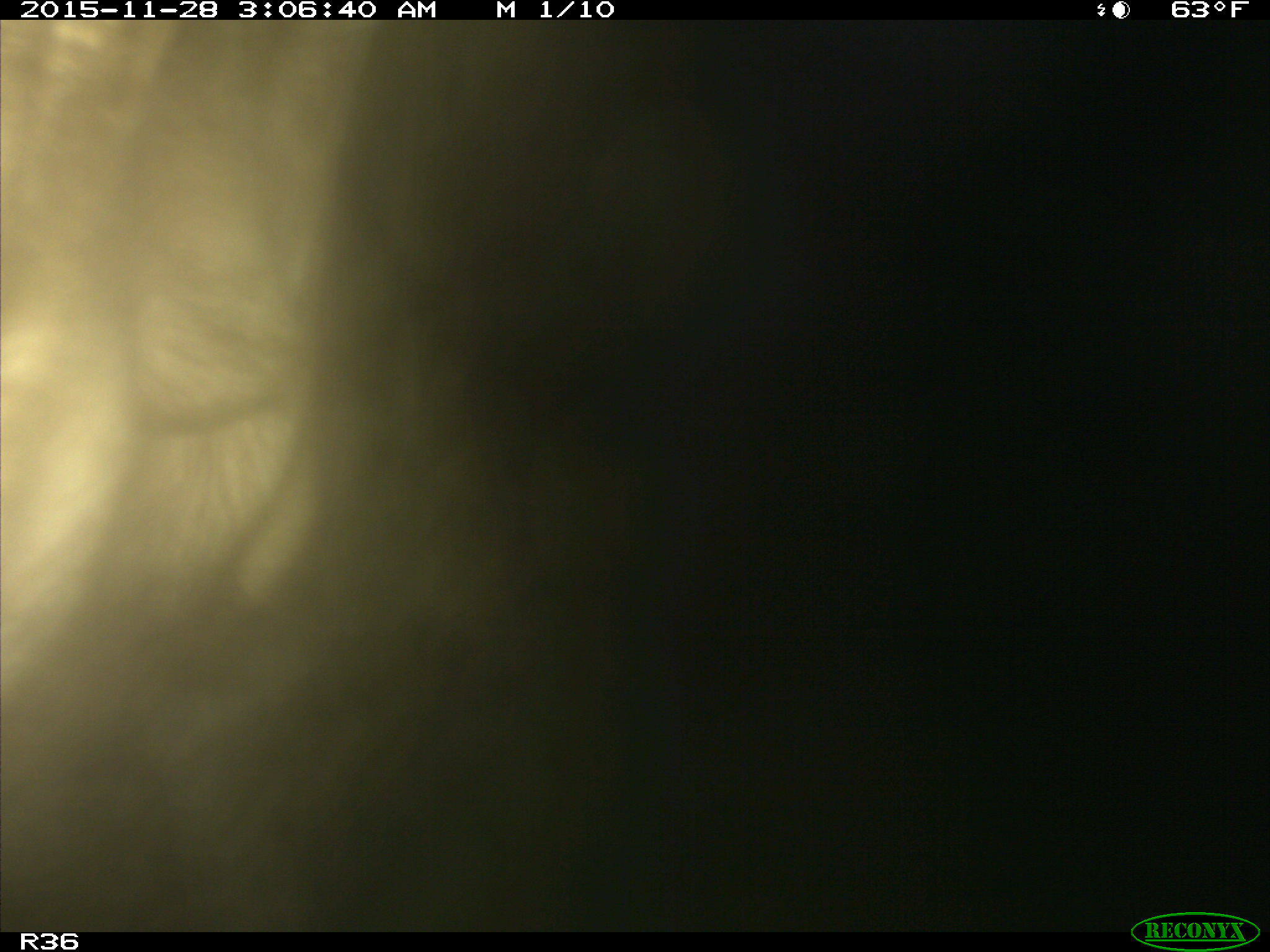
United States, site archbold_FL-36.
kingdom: Animalia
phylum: Chordata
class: Mammalia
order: Artiodactyla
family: Bovidae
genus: Bos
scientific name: Bos taurus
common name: domestic cow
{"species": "Bos taurus (domestic cow)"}